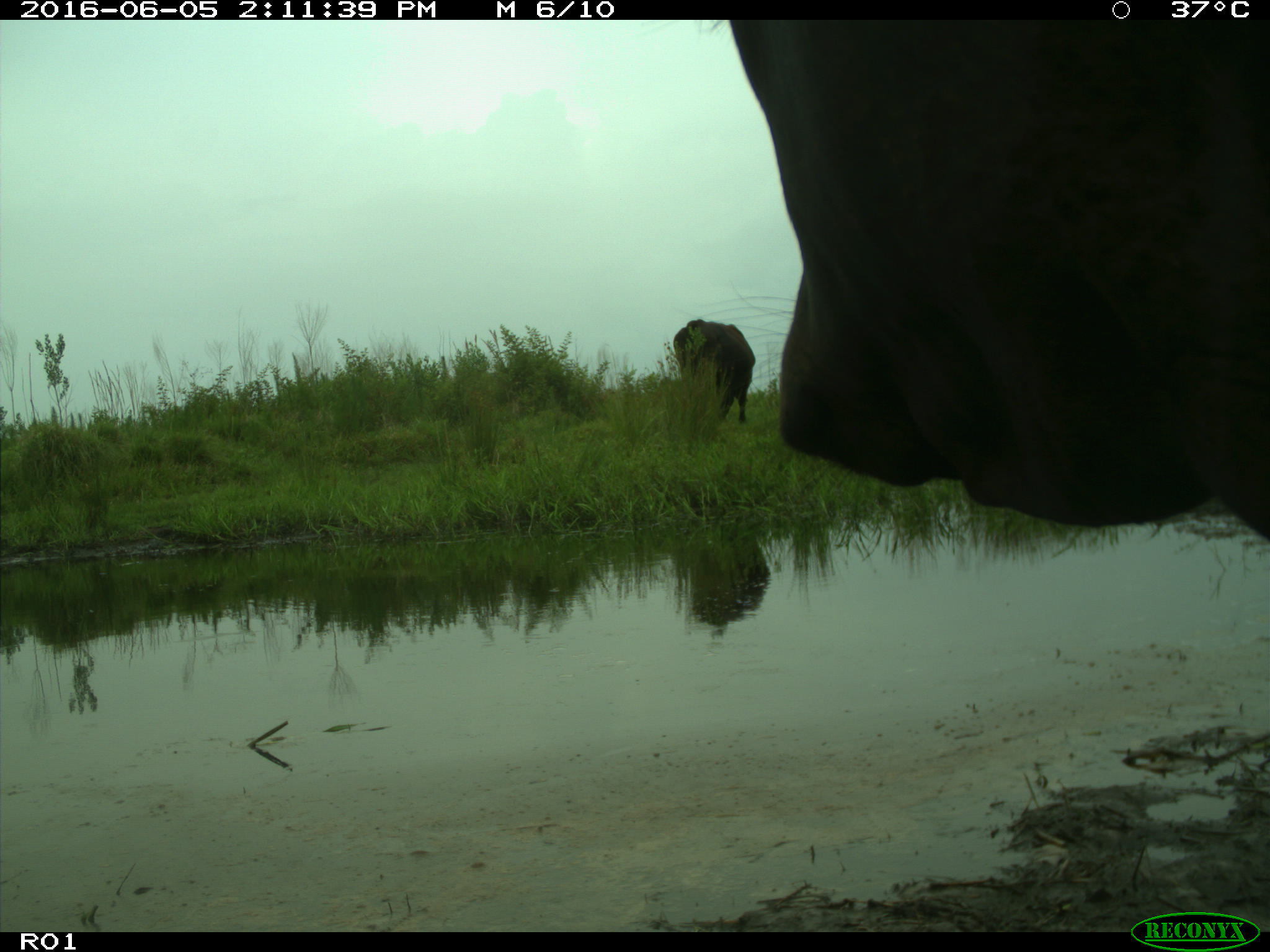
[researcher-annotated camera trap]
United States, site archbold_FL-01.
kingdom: Animalia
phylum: Chordata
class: Mammalia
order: Artiodactyla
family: Bovidae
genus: Bos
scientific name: Bos taurus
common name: domestic cow